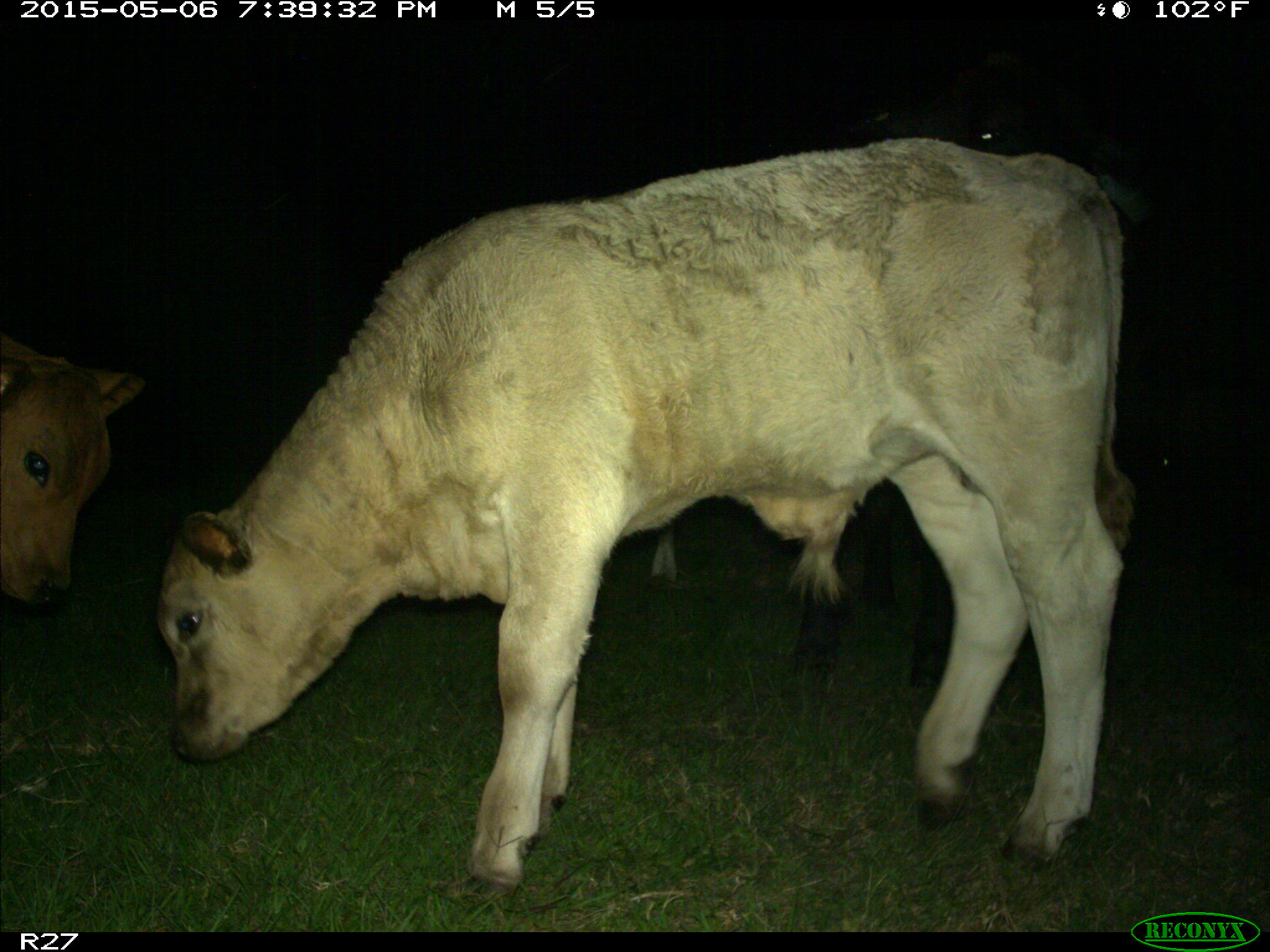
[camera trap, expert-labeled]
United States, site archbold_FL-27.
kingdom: Animalia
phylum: Chordata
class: Mammalia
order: Artiodactyla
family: Bovidae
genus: Bos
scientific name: Bos taurus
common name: domestic cow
Bos taurus (domestic cow).